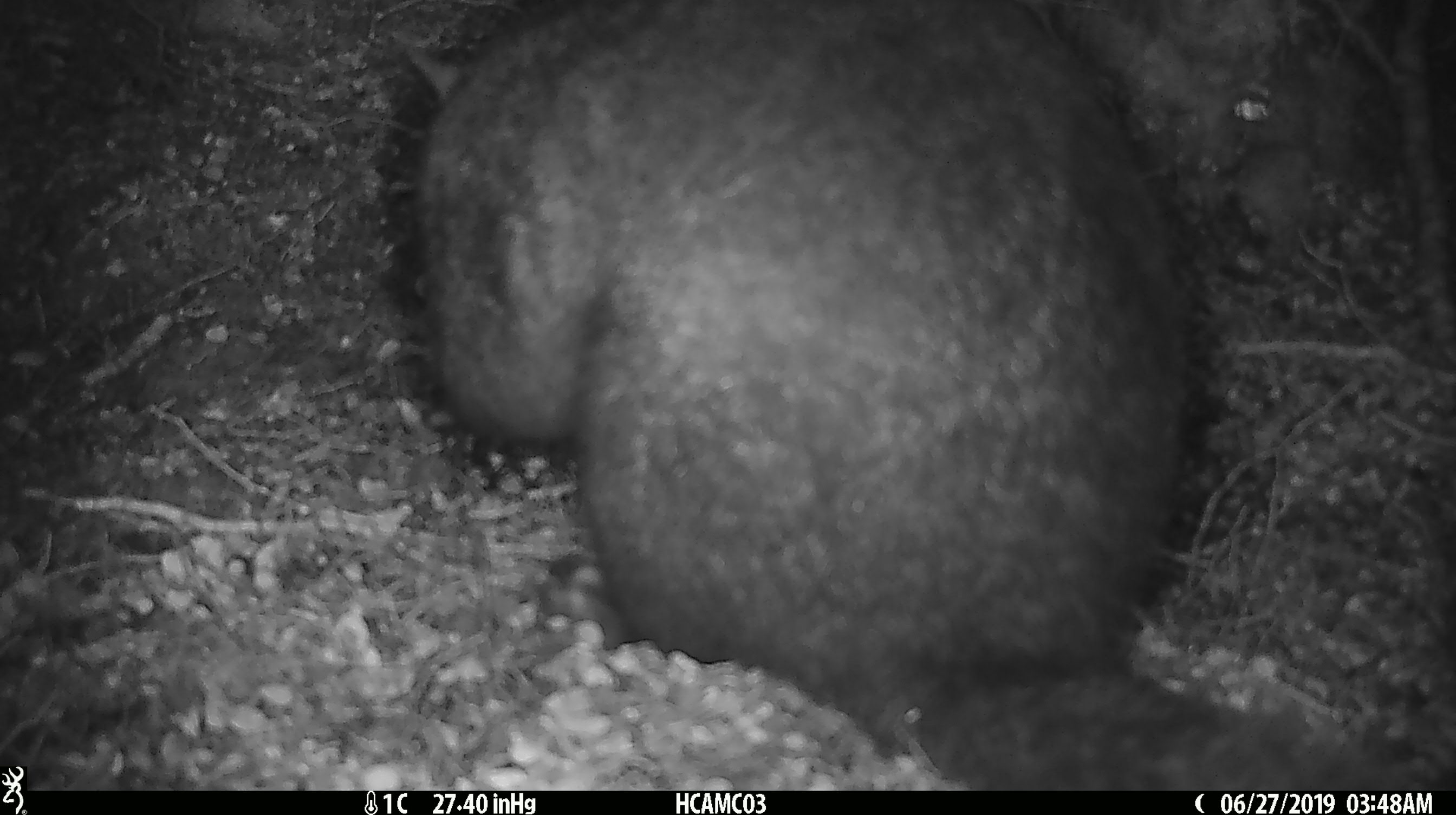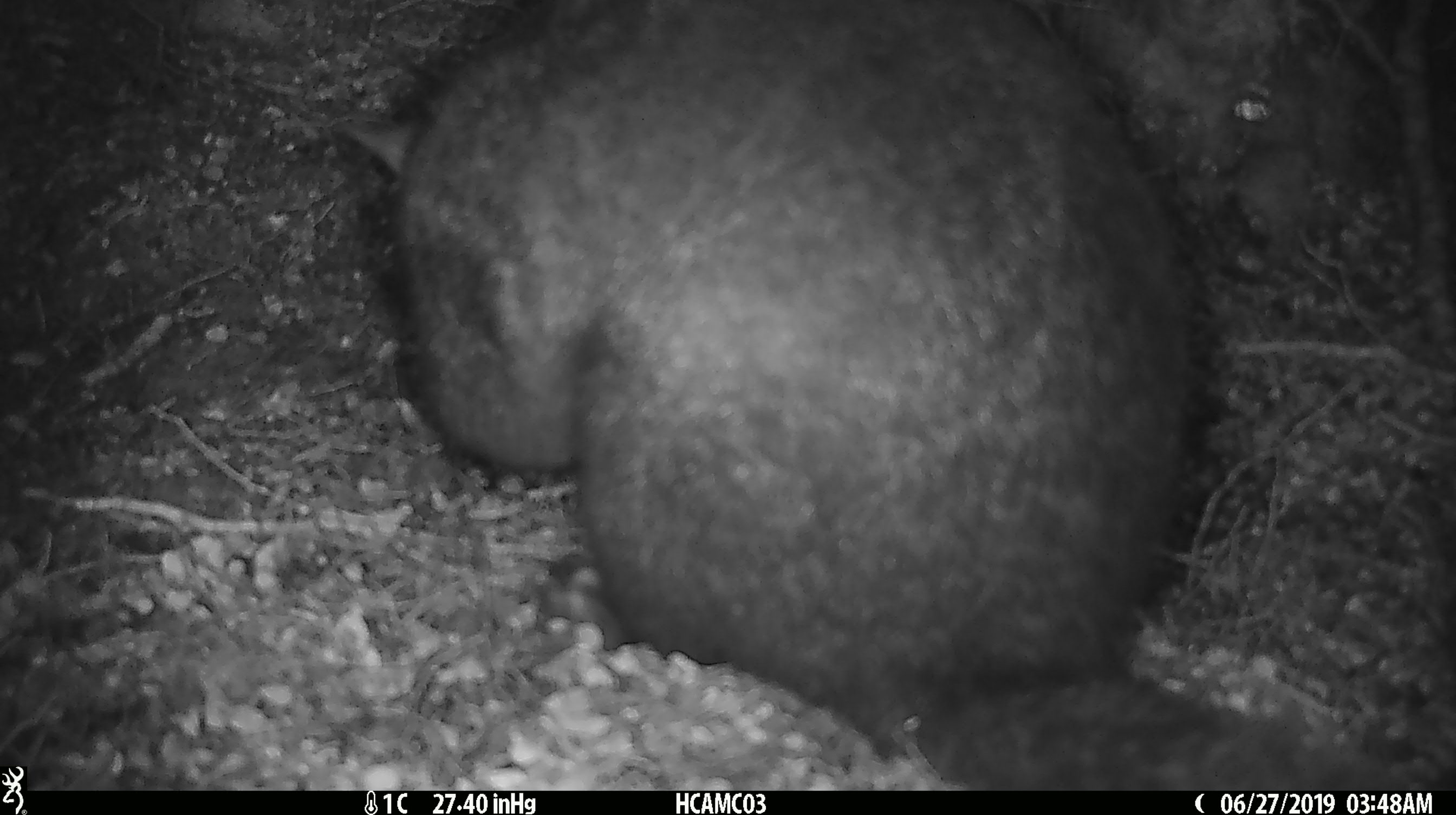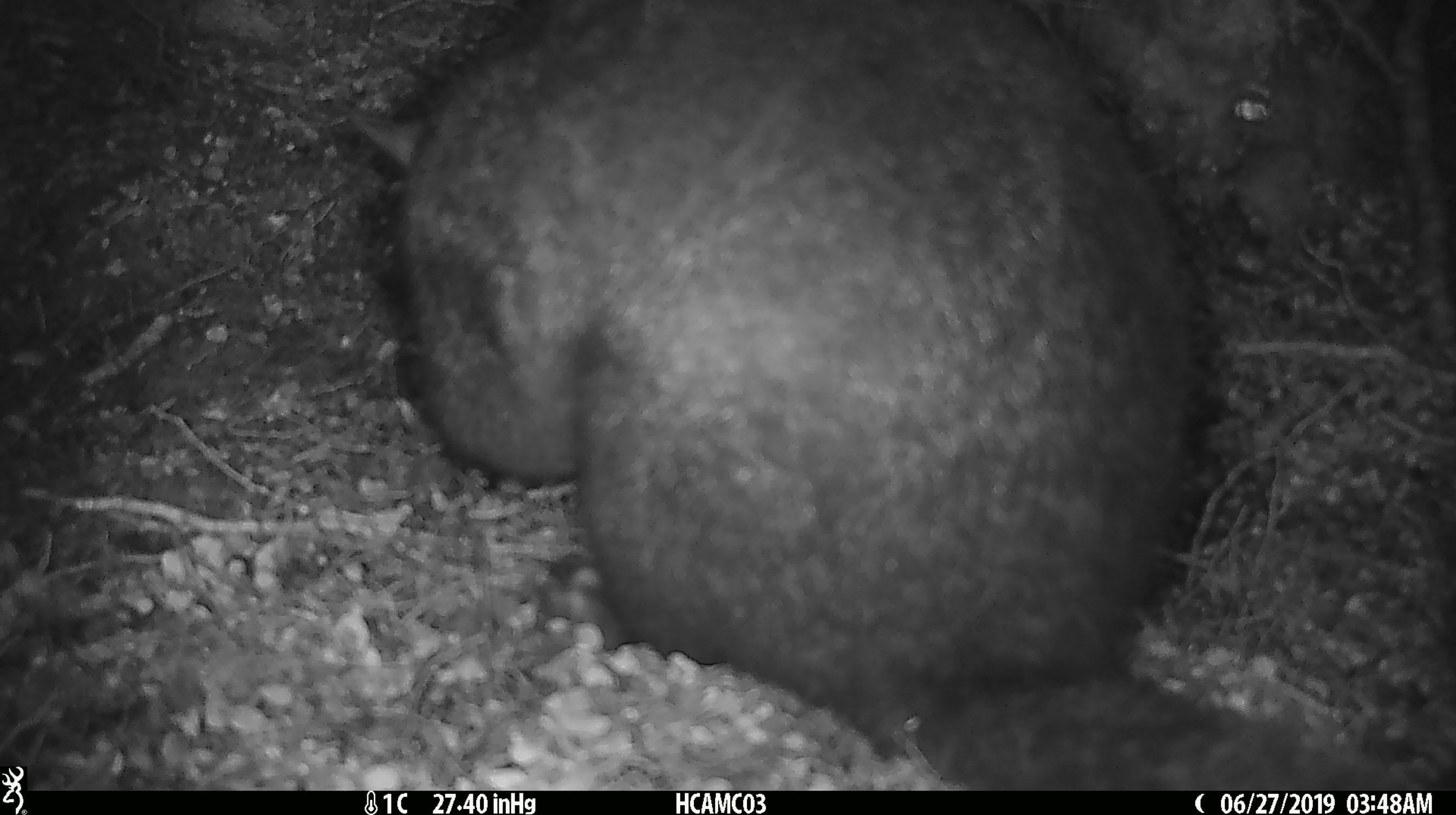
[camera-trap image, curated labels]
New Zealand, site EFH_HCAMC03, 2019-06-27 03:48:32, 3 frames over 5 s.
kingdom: Animalia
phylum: Chordata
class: Mammalia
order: Diprotodontia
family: Phalangeridae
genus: Trichosurus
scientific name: Trichosurus vulpecula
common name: common brushtail possum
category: possum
Possum (common brushtail possum) (Trichosurus vulpecula).